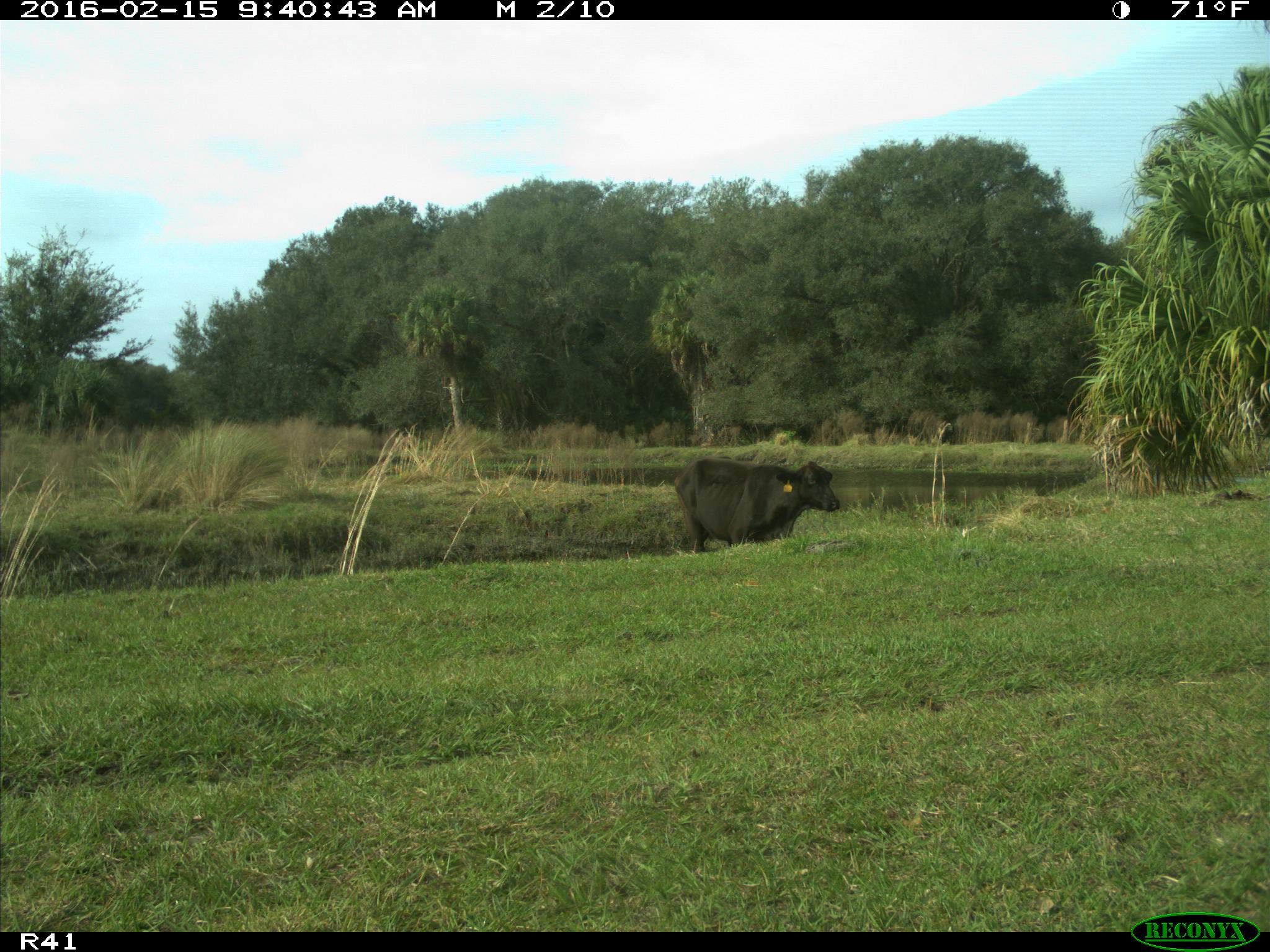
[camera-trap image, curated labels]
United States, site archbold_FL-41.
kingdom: Animalia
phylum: Chordata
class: Mammalia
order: Artiodactyla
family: Bovidae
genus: Bos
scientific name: Bos taurus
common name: domestic cow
Bos taurus (domestic cow).